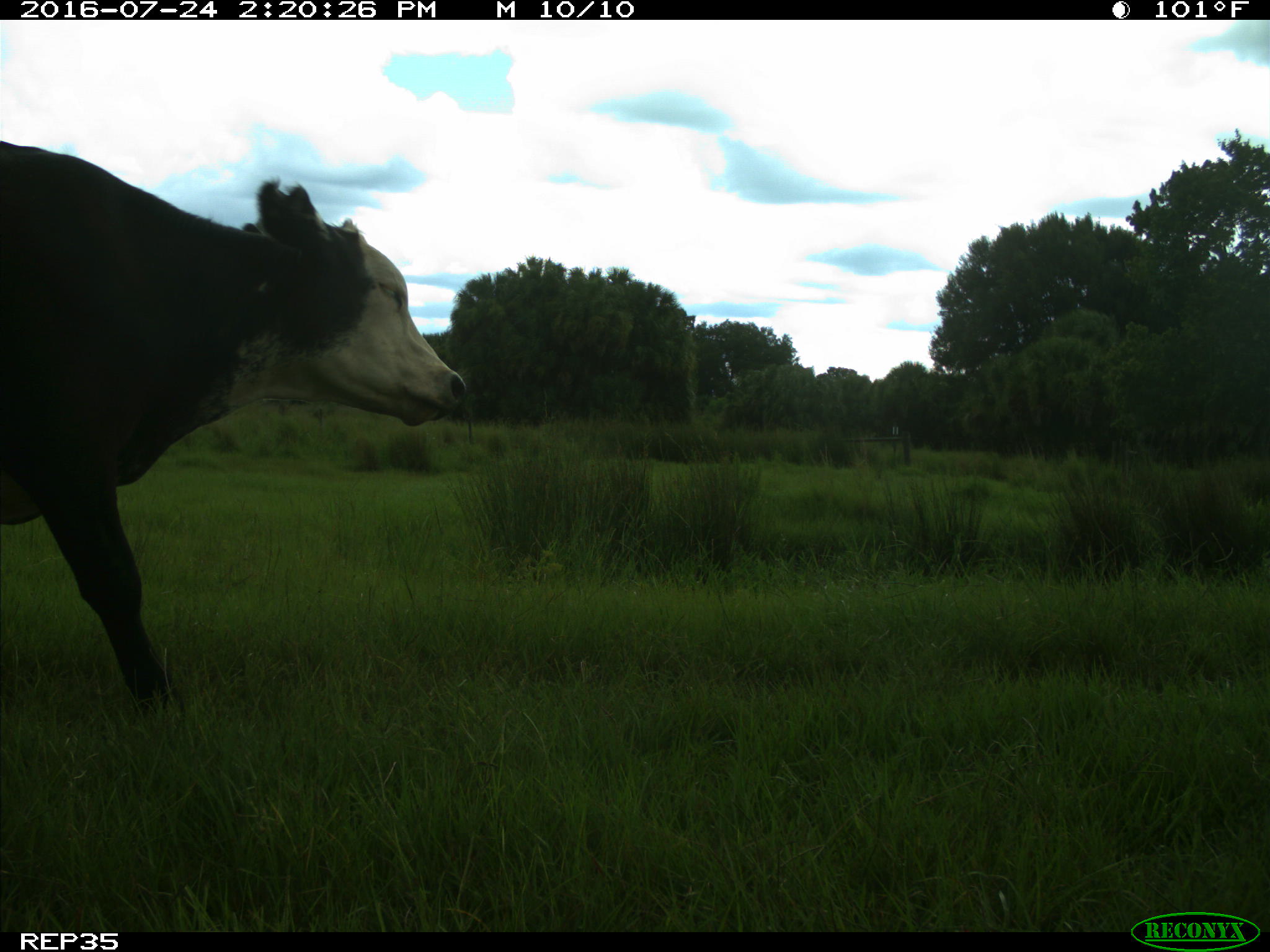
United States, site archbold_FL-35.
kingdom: Animalia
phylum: Chordata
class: Mammalia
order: Artiodactyla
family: Bovidae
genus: Bos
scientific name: Bos taurus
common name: domestic cow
Bos taurus (domestic cow).